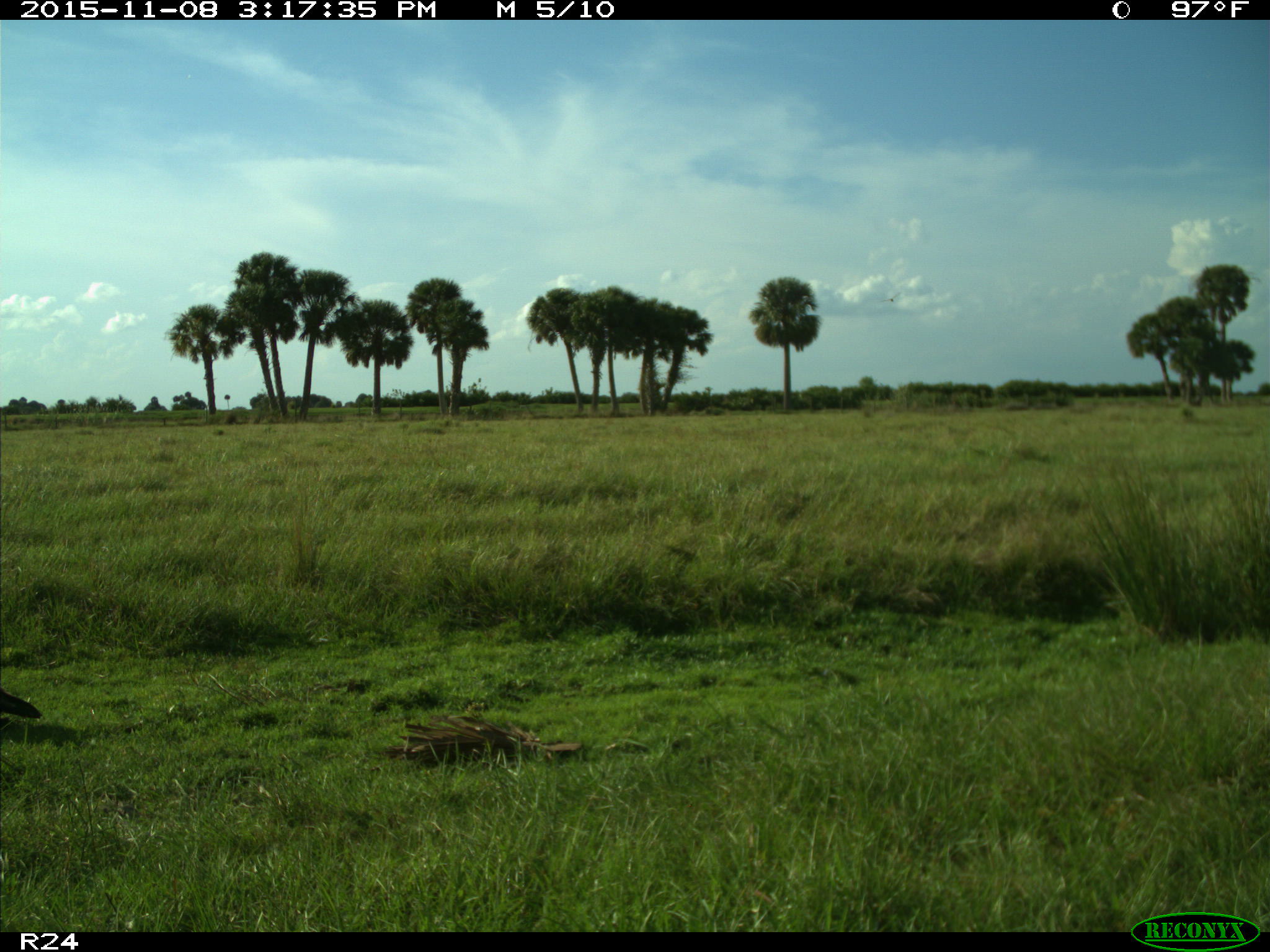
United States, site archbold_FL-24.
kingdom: Animalia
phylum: Chordata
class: Aves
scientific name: Aves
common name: birds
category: unidentified bird